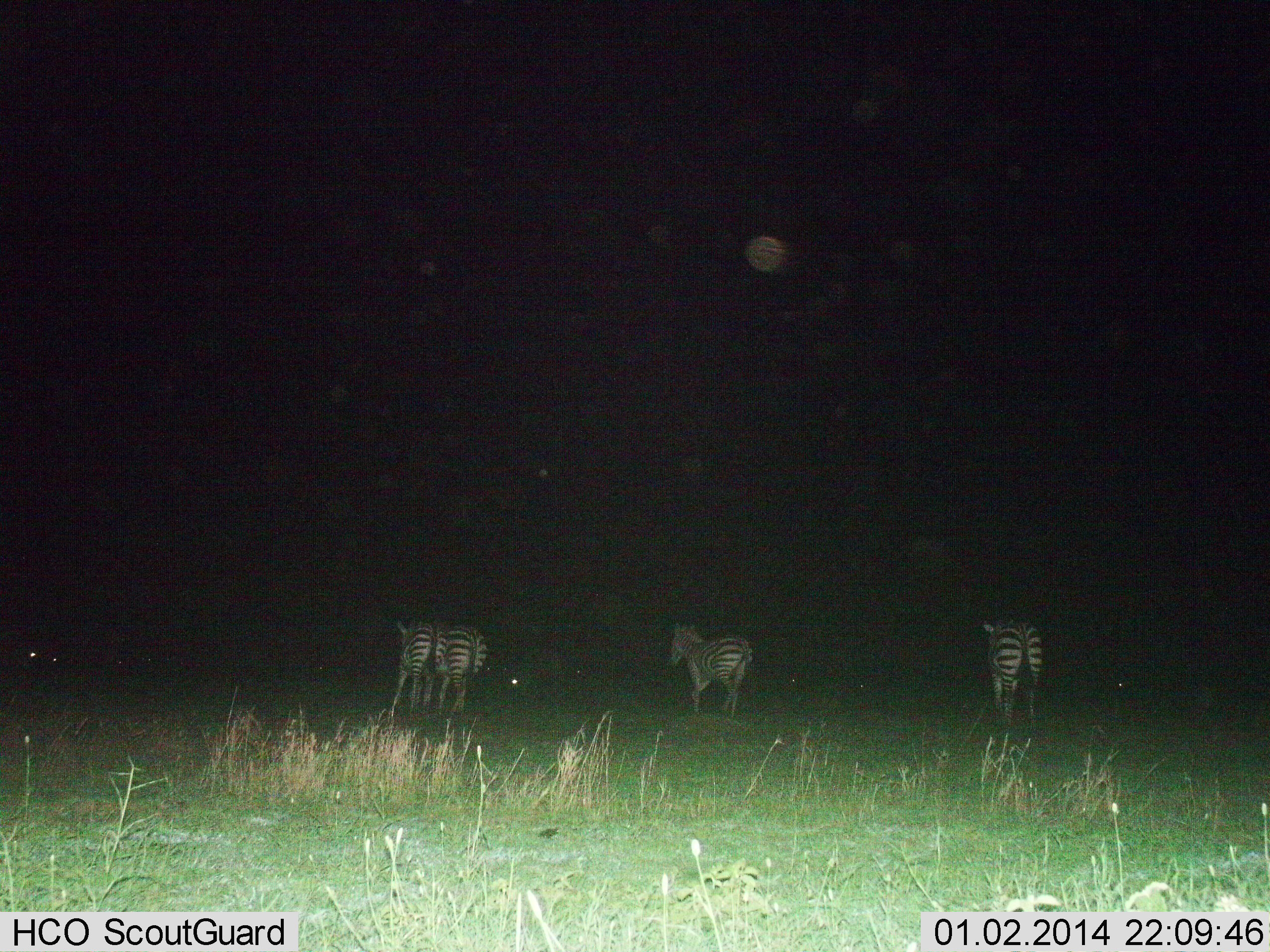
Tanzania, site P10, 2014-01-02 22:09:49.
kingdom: Animalia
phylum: Chordata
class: Mammalia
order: Perissodactyla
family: Equidae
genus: Equus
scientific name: Equus quagga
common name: plains zebra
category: zebra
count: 4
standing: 20%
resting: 0%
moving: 90%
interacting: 0%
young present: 0%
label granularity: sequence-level